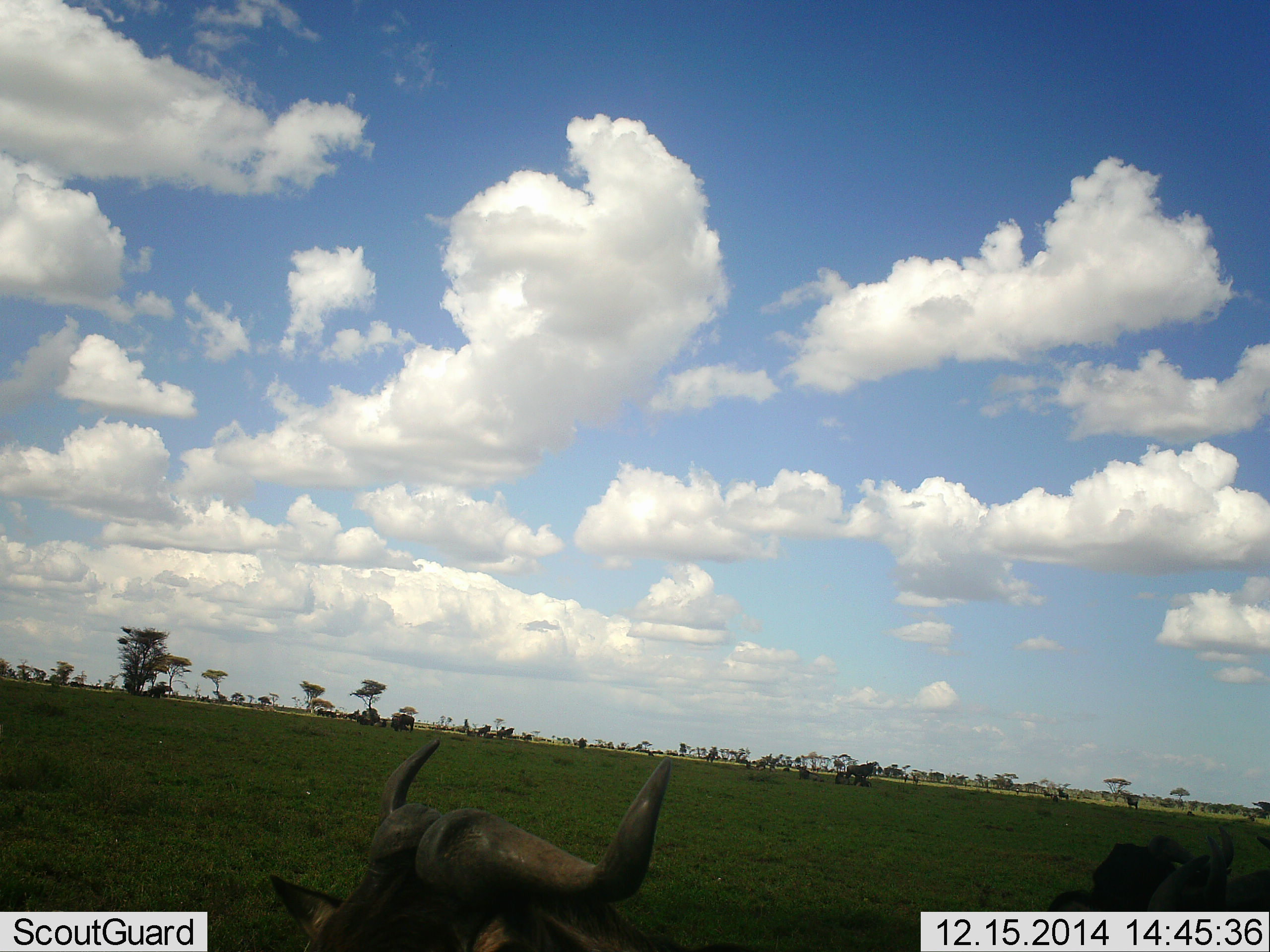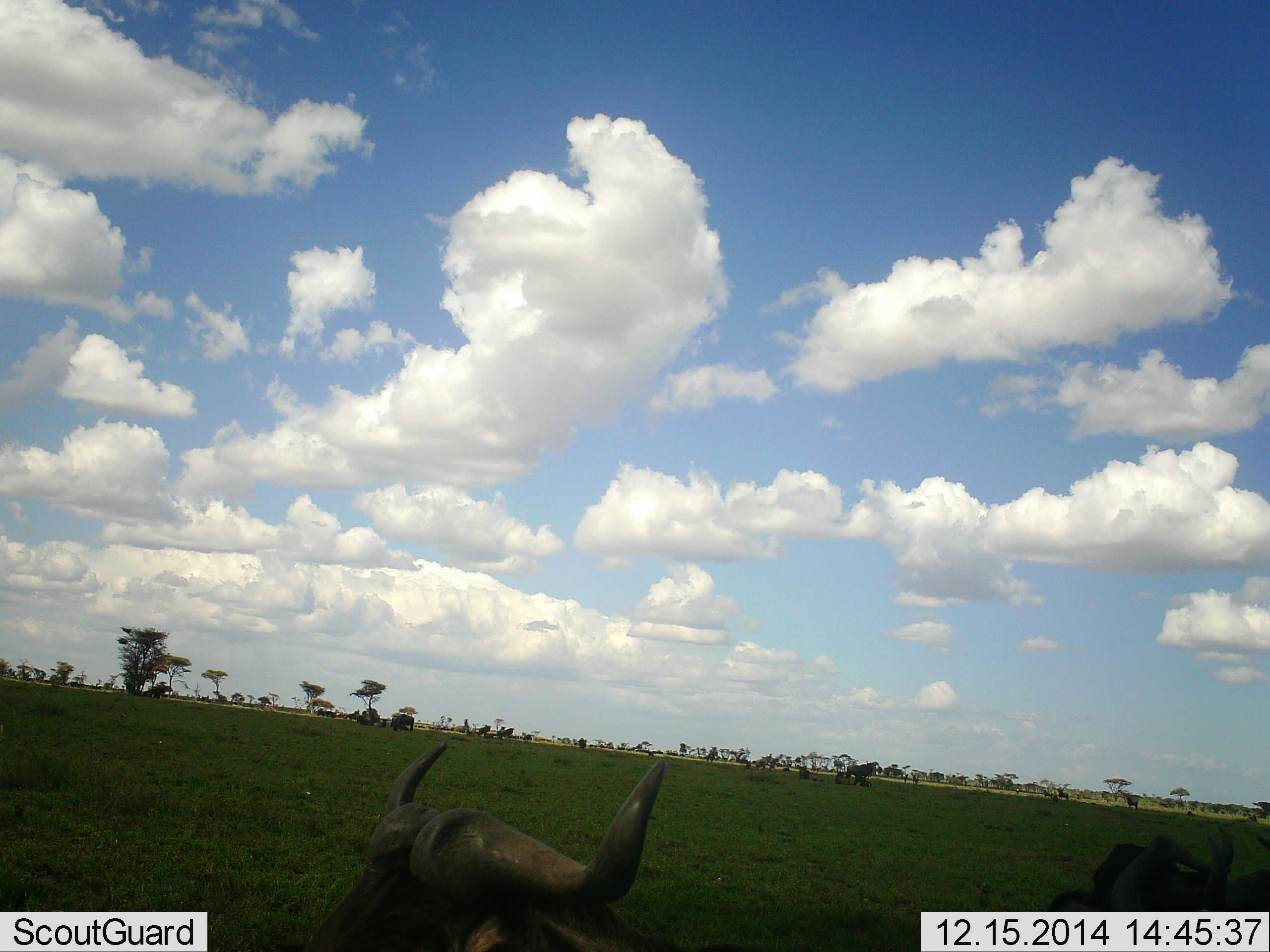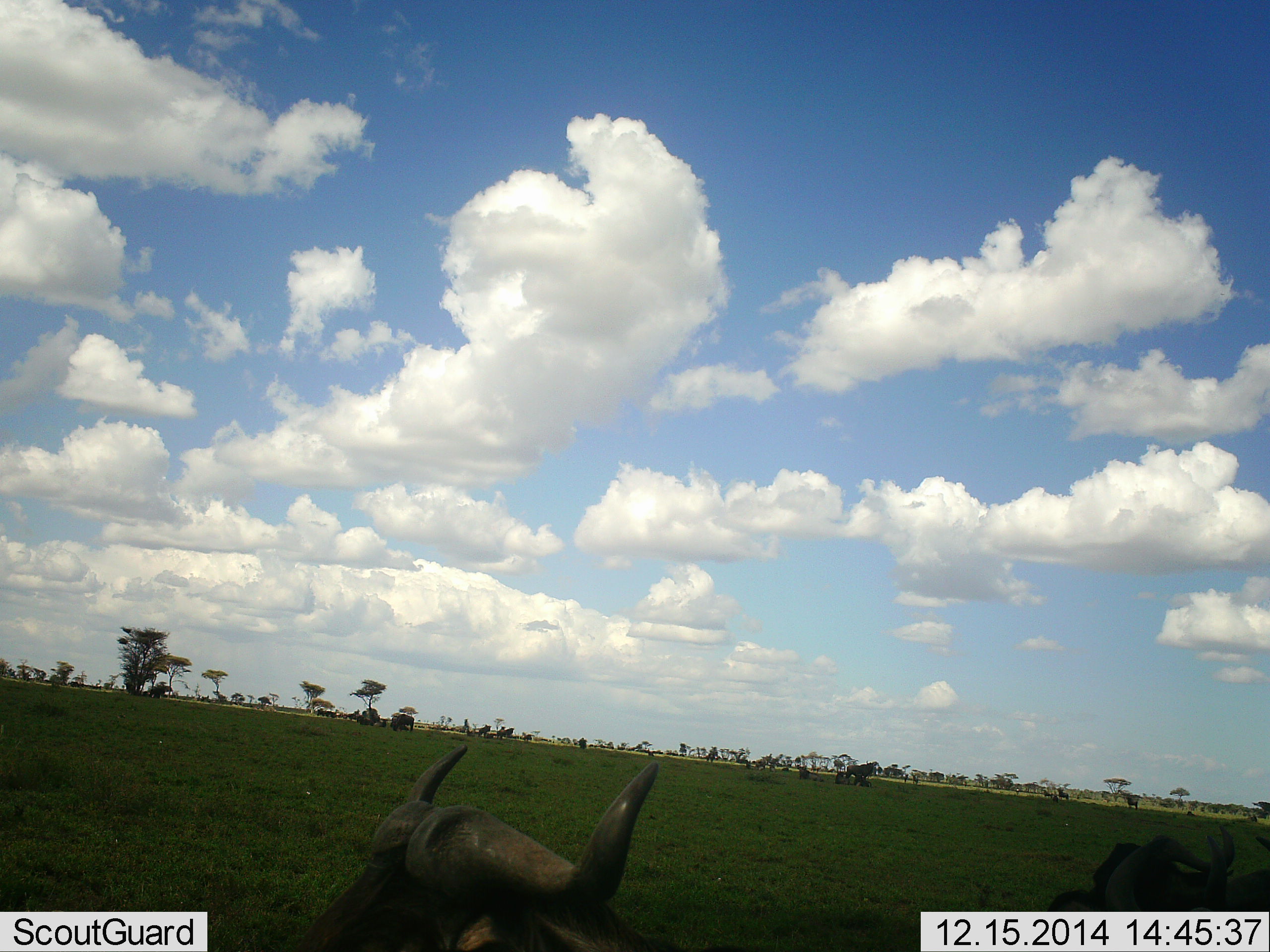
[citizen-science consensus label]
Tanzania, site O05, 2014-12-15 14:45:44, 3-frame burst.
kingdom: Animalia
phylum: Chordata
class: Mammalia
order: Artiodactyla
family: Bovidae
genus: Connochaetes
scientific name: Connochaetes taurinus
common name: blue wildebeest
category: wildebeest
Wildebeest (blue wildebeest) (Connochaetes taurinus), count 2. Behavior (volunteer vote fractions): standing 90%, resting 30%, moving 0%, interacting 0%. Young present (vote fraction): 0%. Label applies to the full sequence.